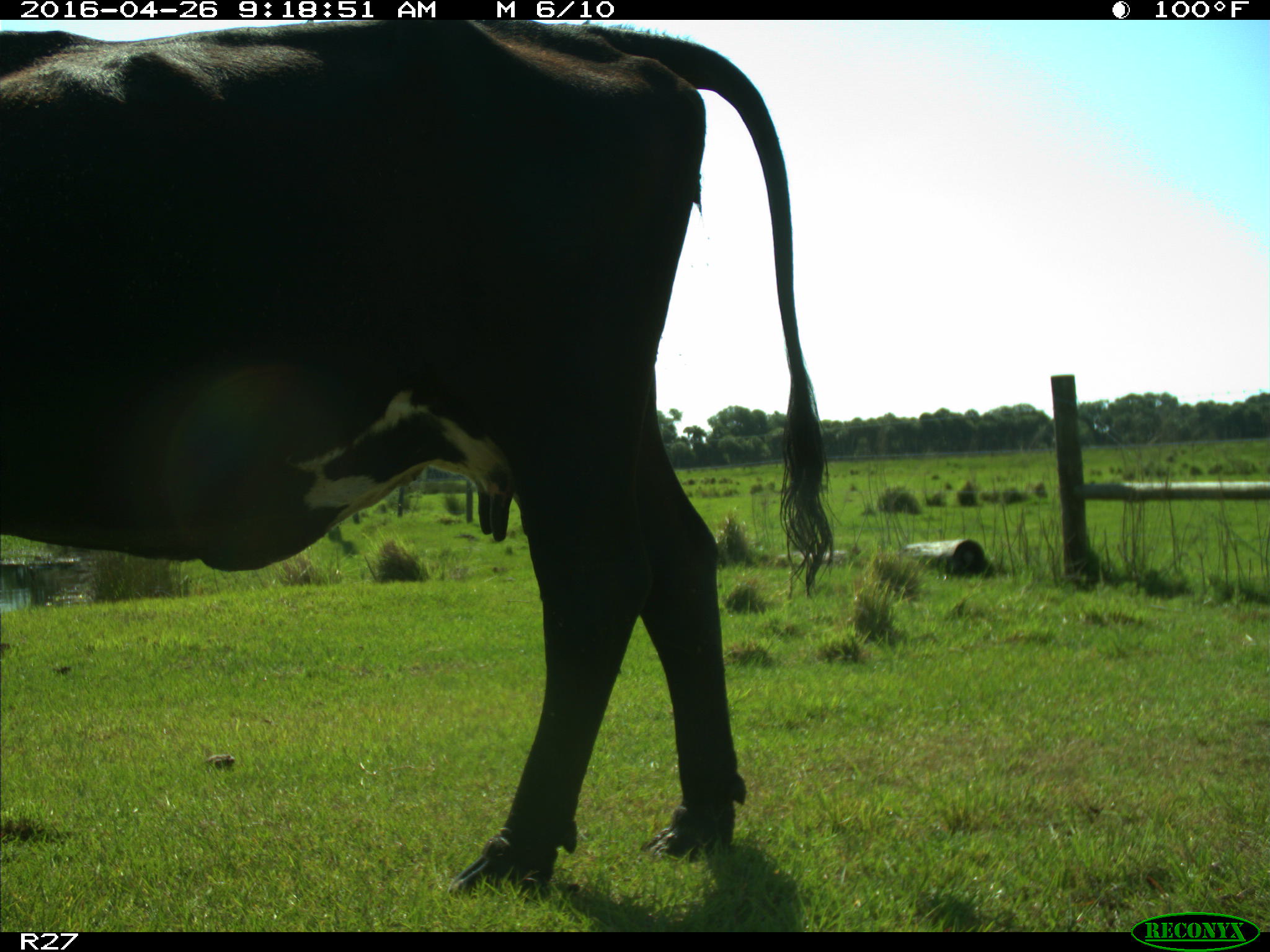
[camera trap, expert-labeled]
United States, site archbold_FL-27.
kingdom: Animalia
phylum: Chordata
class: Mammalia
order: Artiodactyla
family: Bovidae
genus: Bos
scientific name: Bos taurus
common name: domestic cow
Bos taurus (domestic cow).